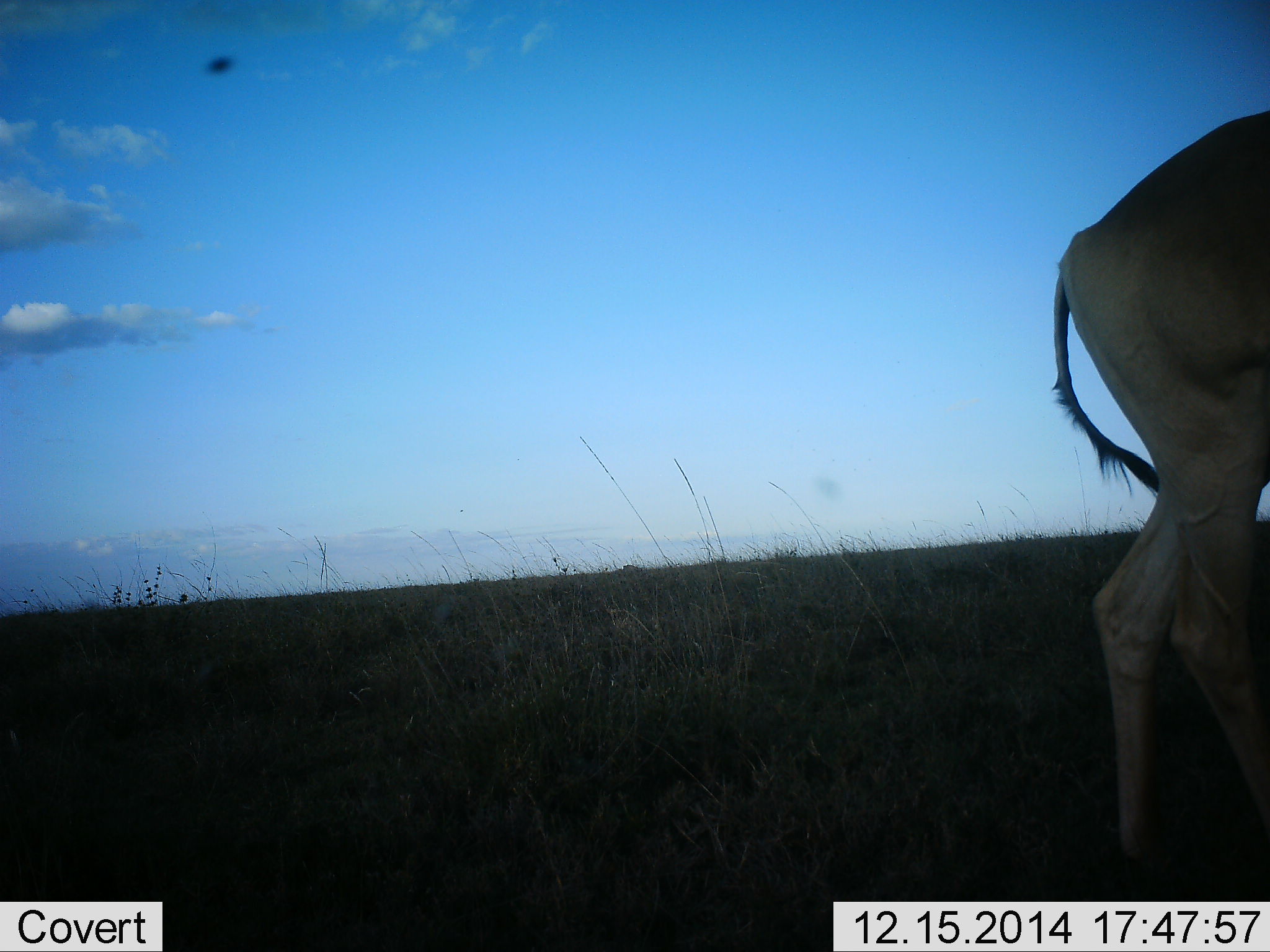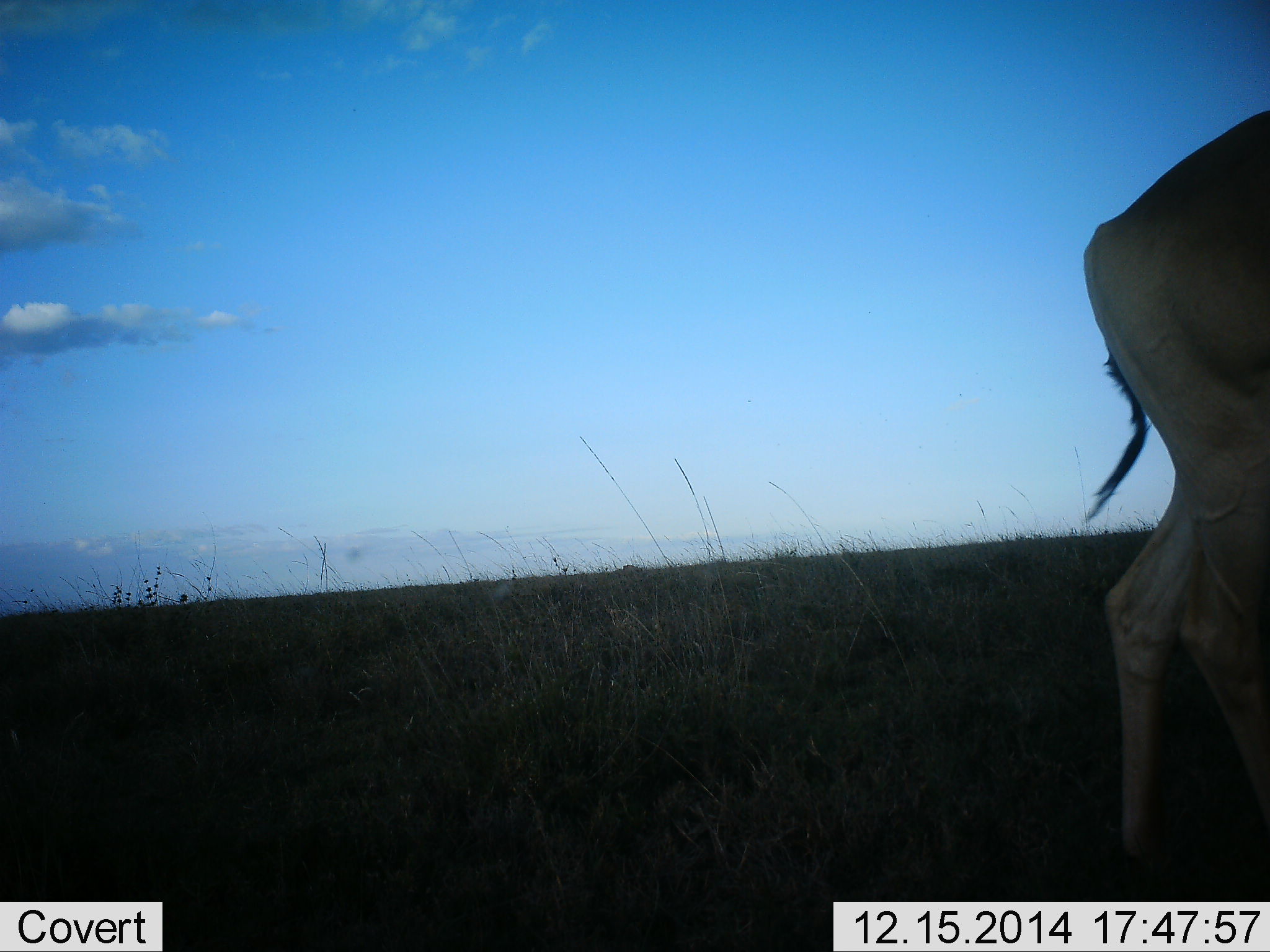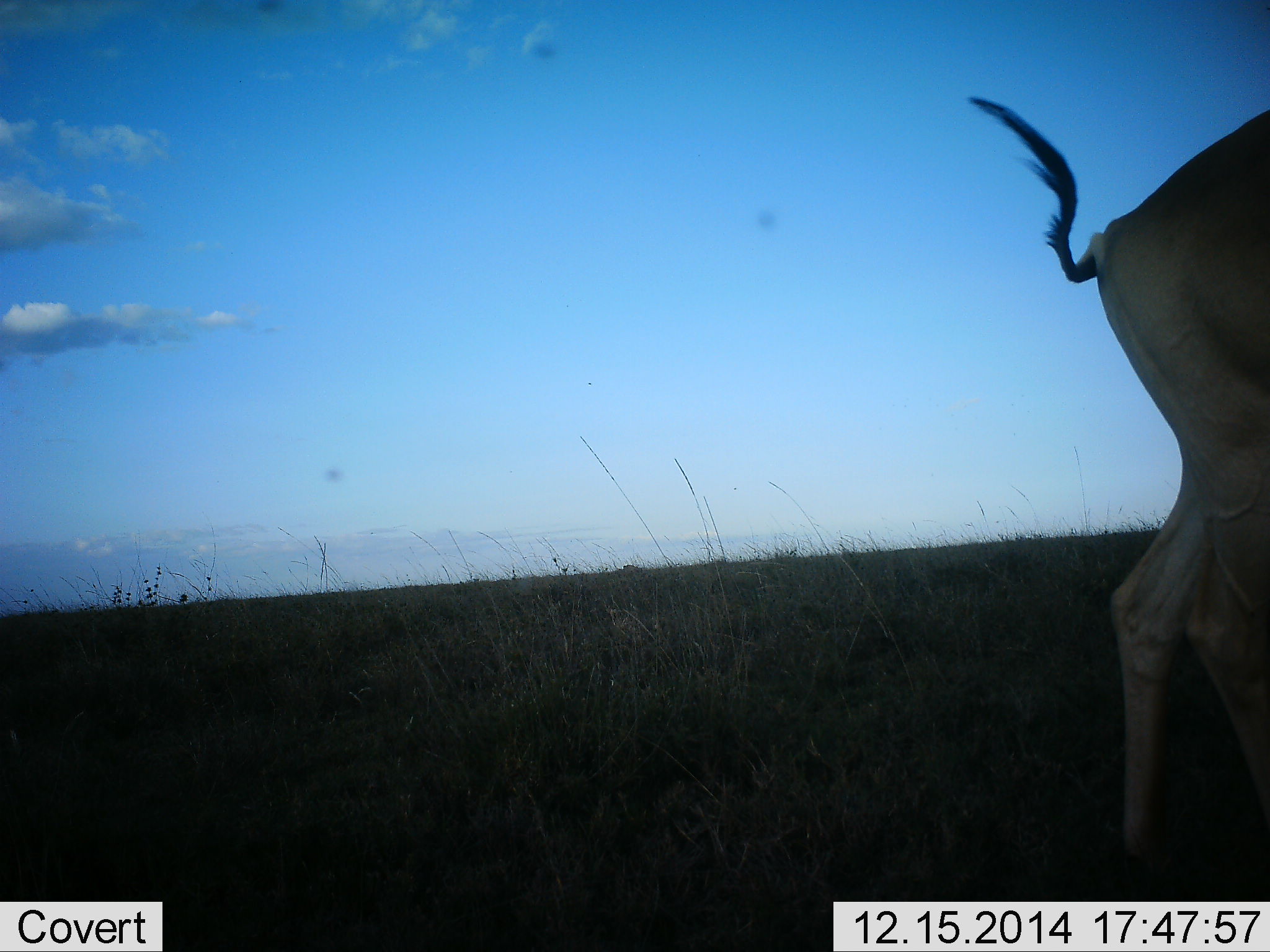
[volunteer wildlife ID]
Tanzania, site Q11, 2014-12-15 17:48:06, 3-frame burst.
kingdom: Animalia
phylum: Chordata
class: Mammalia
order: Artiodactyla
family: Bovidae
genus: Alcelaphus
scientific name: Alcelaphus buselaphus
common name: hartebeest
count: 1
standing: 90%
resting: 0%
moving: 10%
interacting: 0%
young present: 0%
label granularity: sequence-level